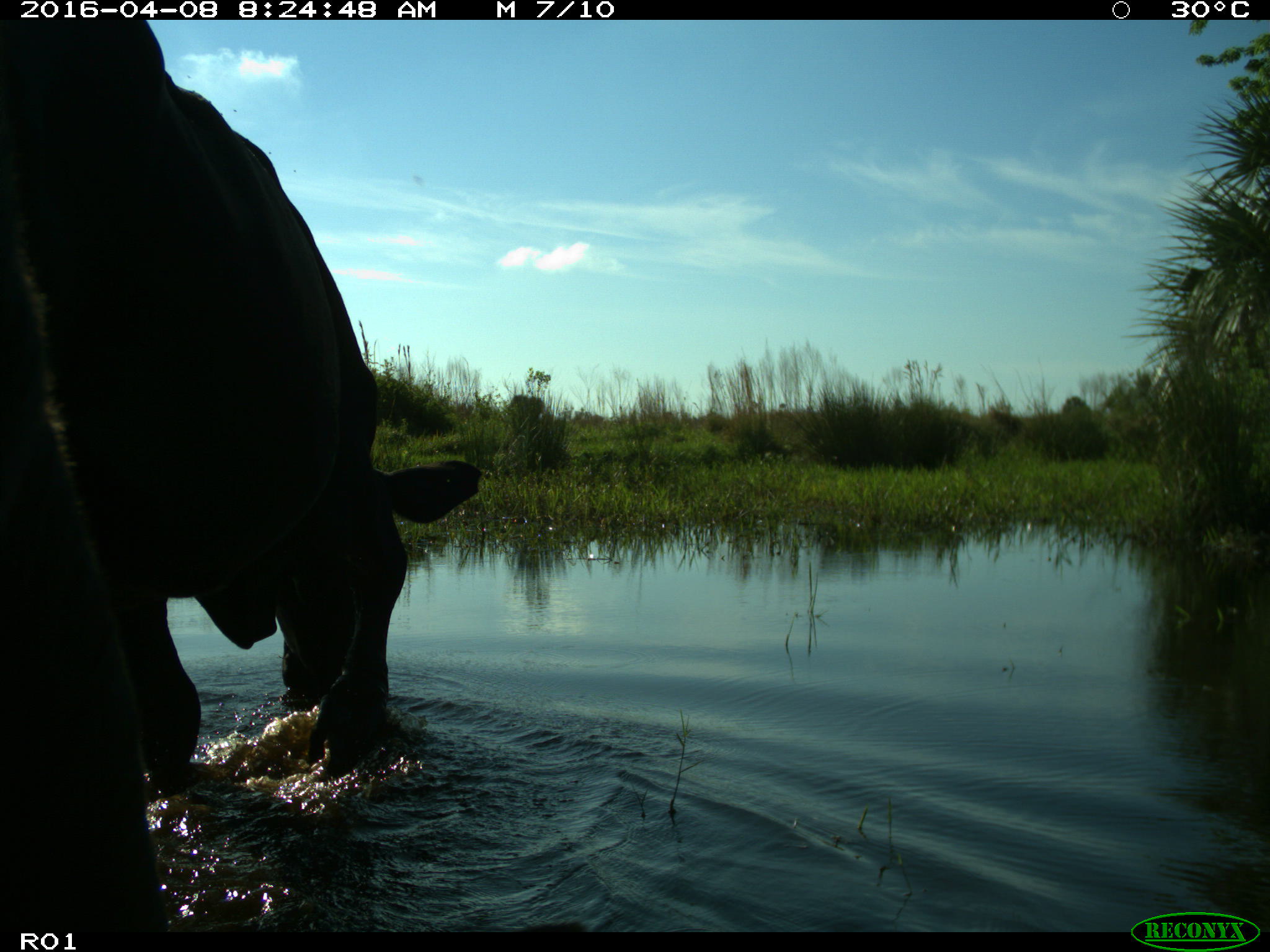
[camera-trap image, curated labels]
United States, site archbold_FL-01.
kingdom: Animalia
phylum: Chordata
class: Mammalia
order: Artiodactyla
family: Bovidae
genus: Bos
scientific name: Bos taurus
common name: domestic cow